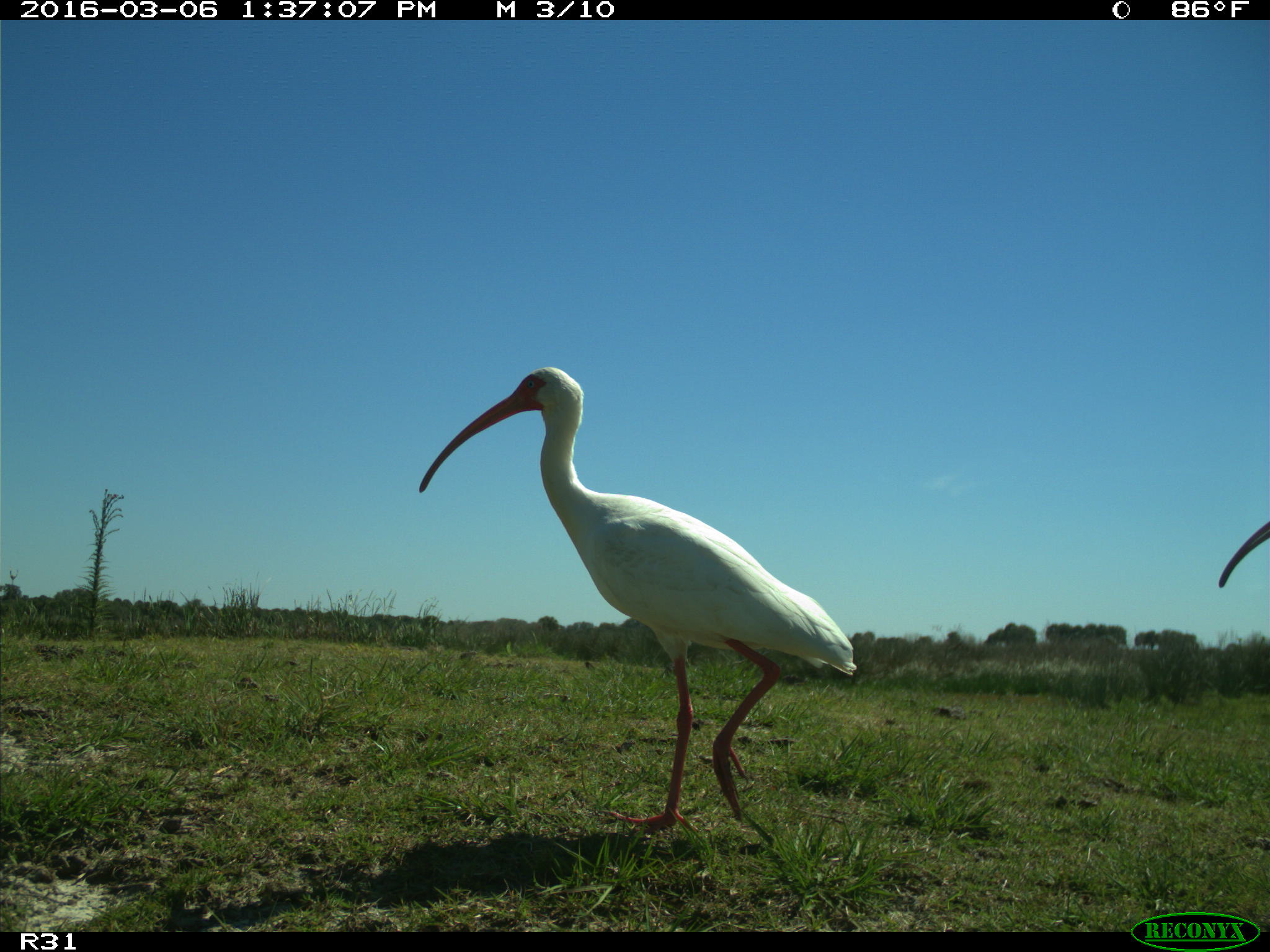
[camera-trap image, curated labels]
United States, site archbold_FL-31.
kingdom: Animalia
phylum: Chordata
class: Aves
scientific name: Aves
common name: birds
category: unidentified bird